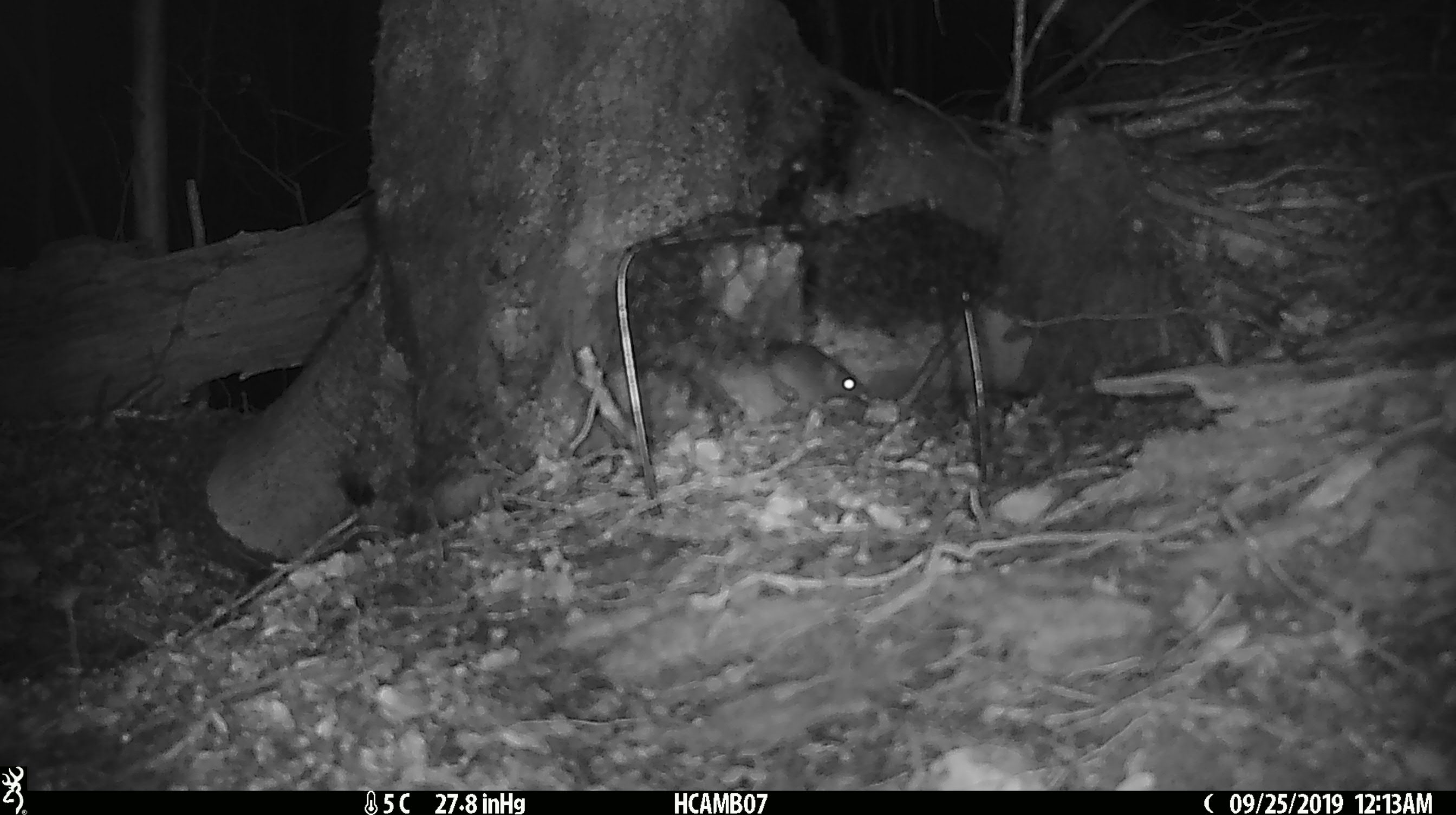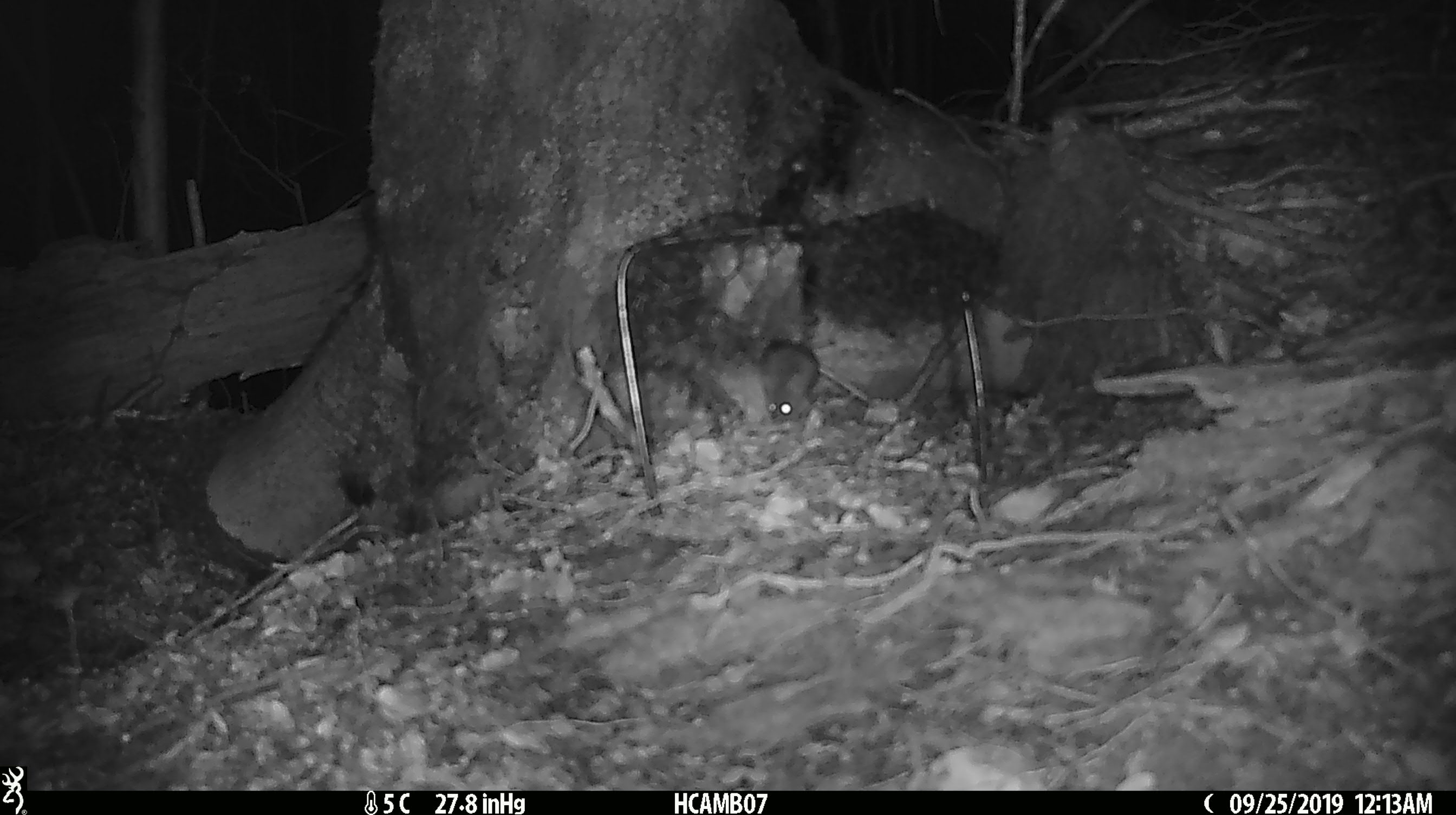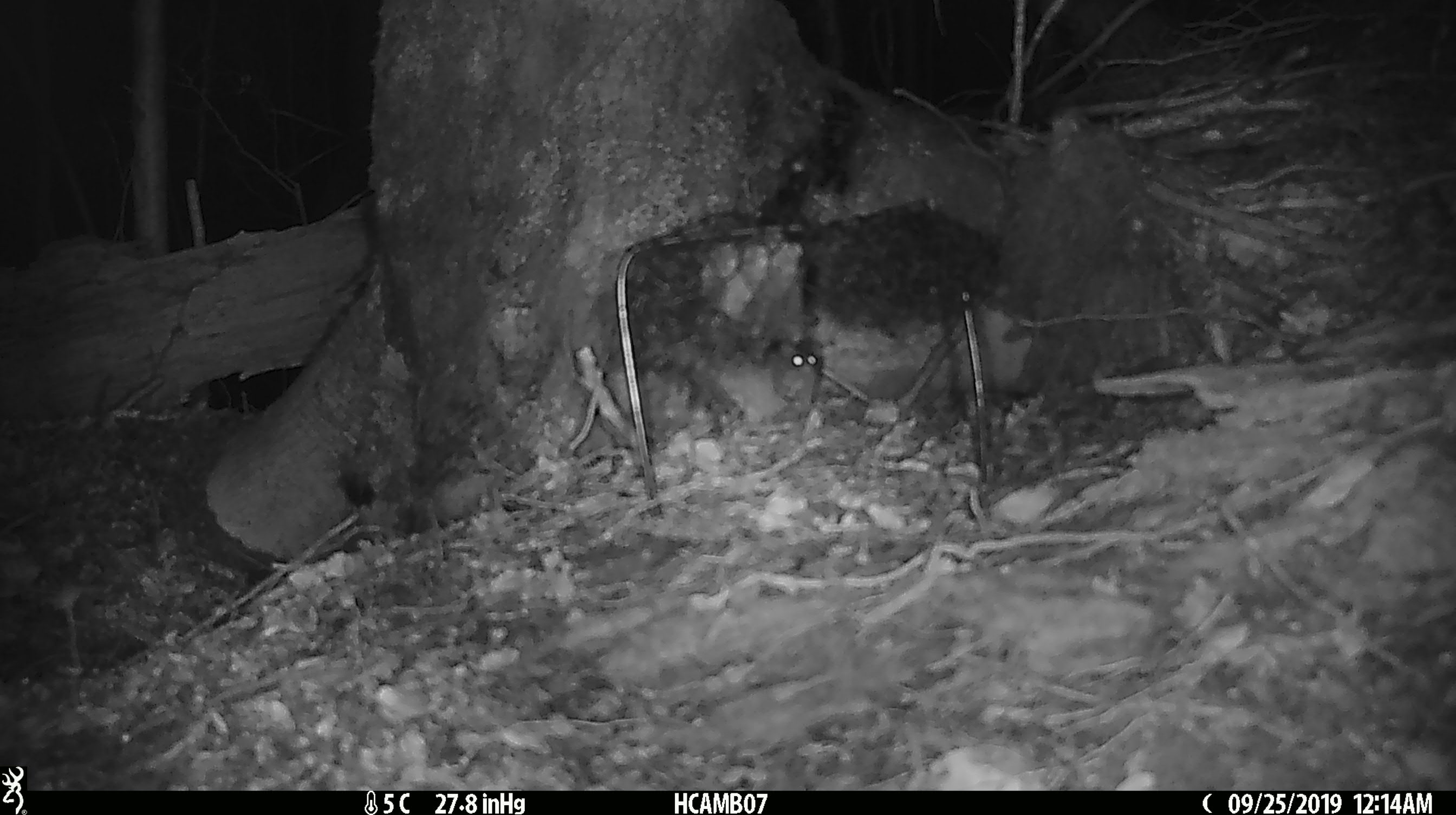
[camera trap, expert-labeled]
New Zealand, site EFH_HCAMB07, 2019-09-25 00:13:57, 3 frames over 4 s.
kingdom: Animalia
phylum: Chordata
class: Mammalia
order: Rodentia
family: Muridae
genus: Mus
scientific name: Mus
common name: mouse